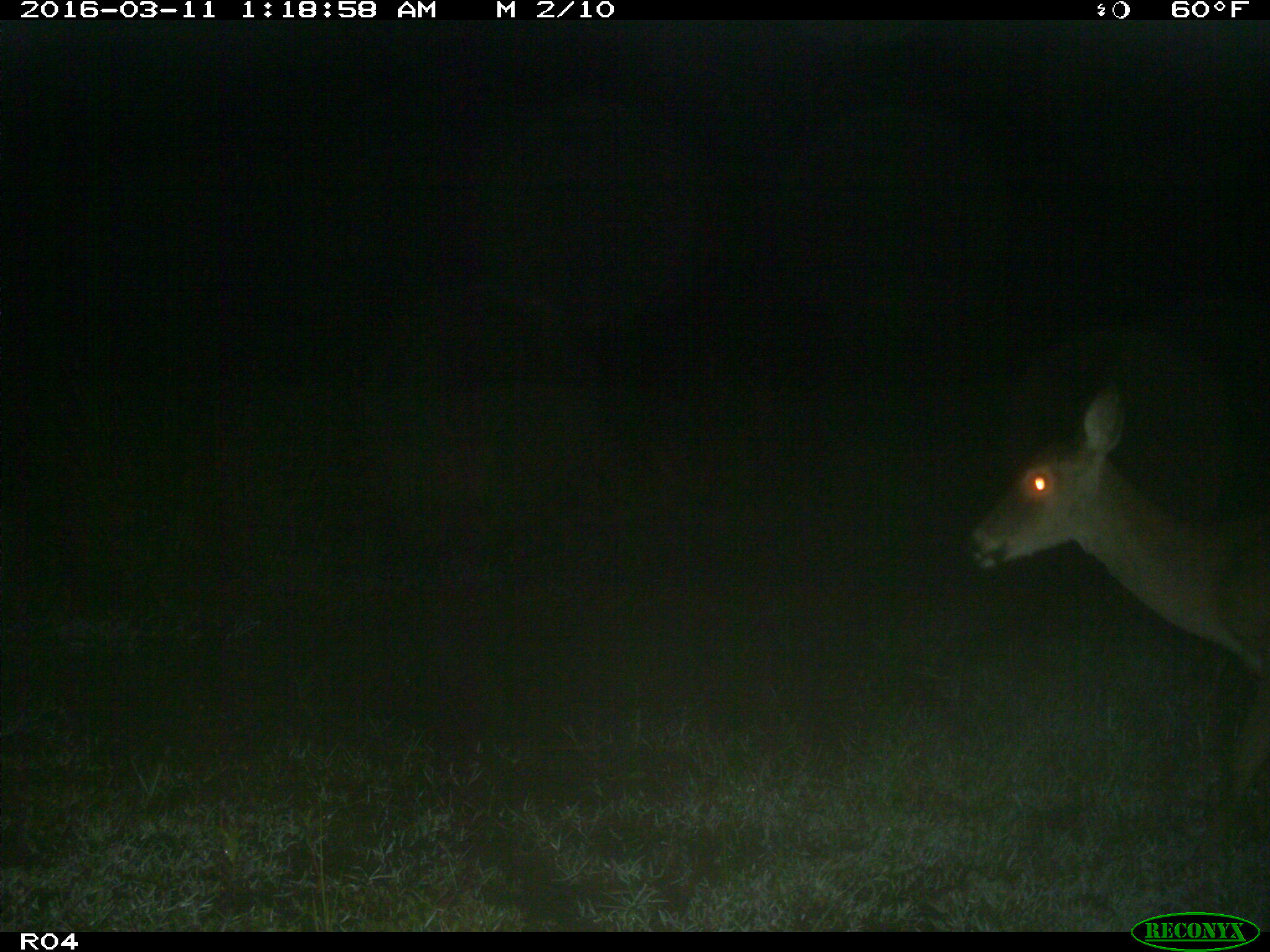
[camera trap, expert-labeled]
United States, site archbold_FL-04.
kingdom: Animalia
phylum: Chordata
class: Mammalia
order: Artiodactyla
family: Cervidae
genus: Odocoileus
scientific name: Odocoileus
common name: deer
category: unidentified deer